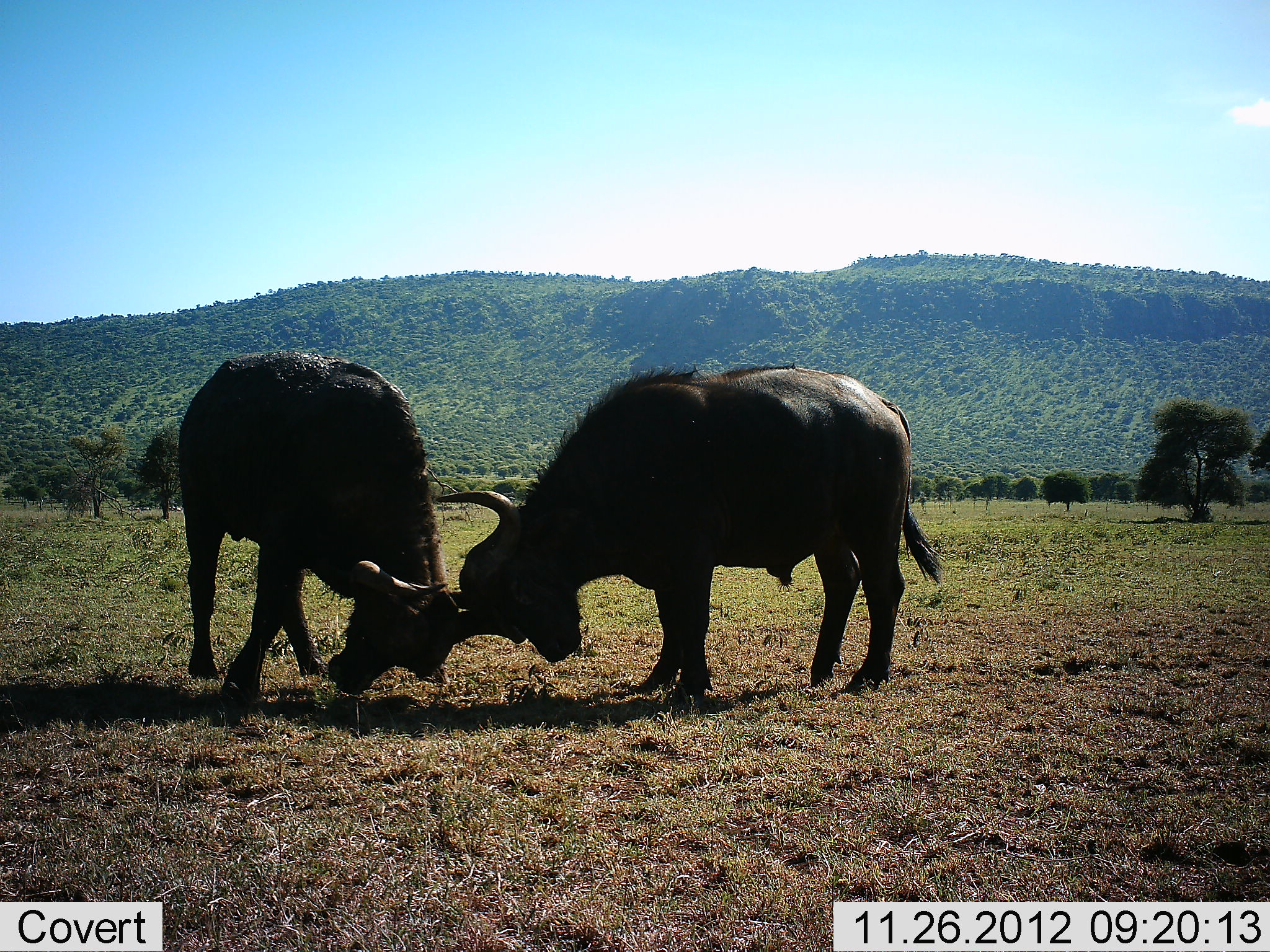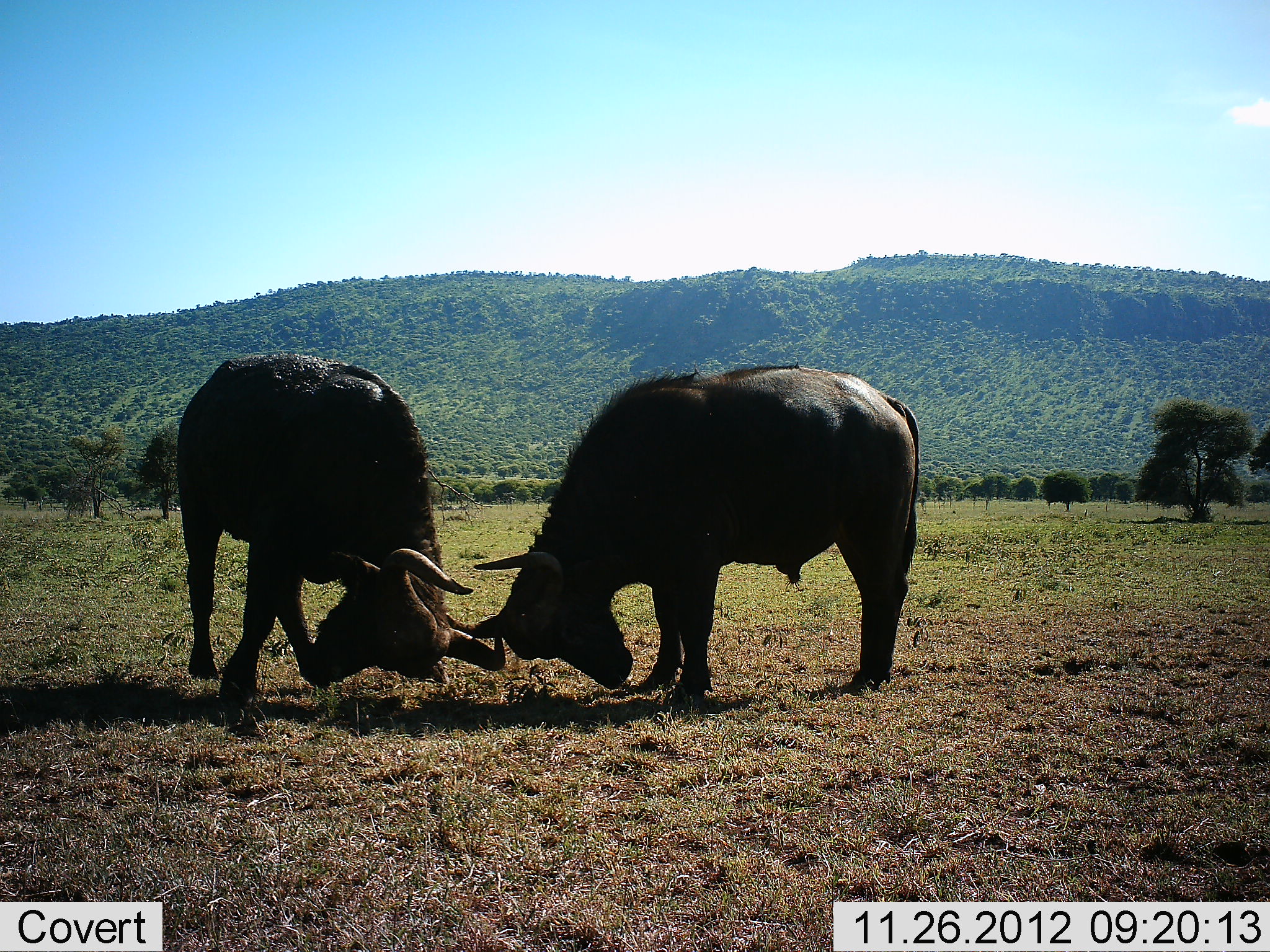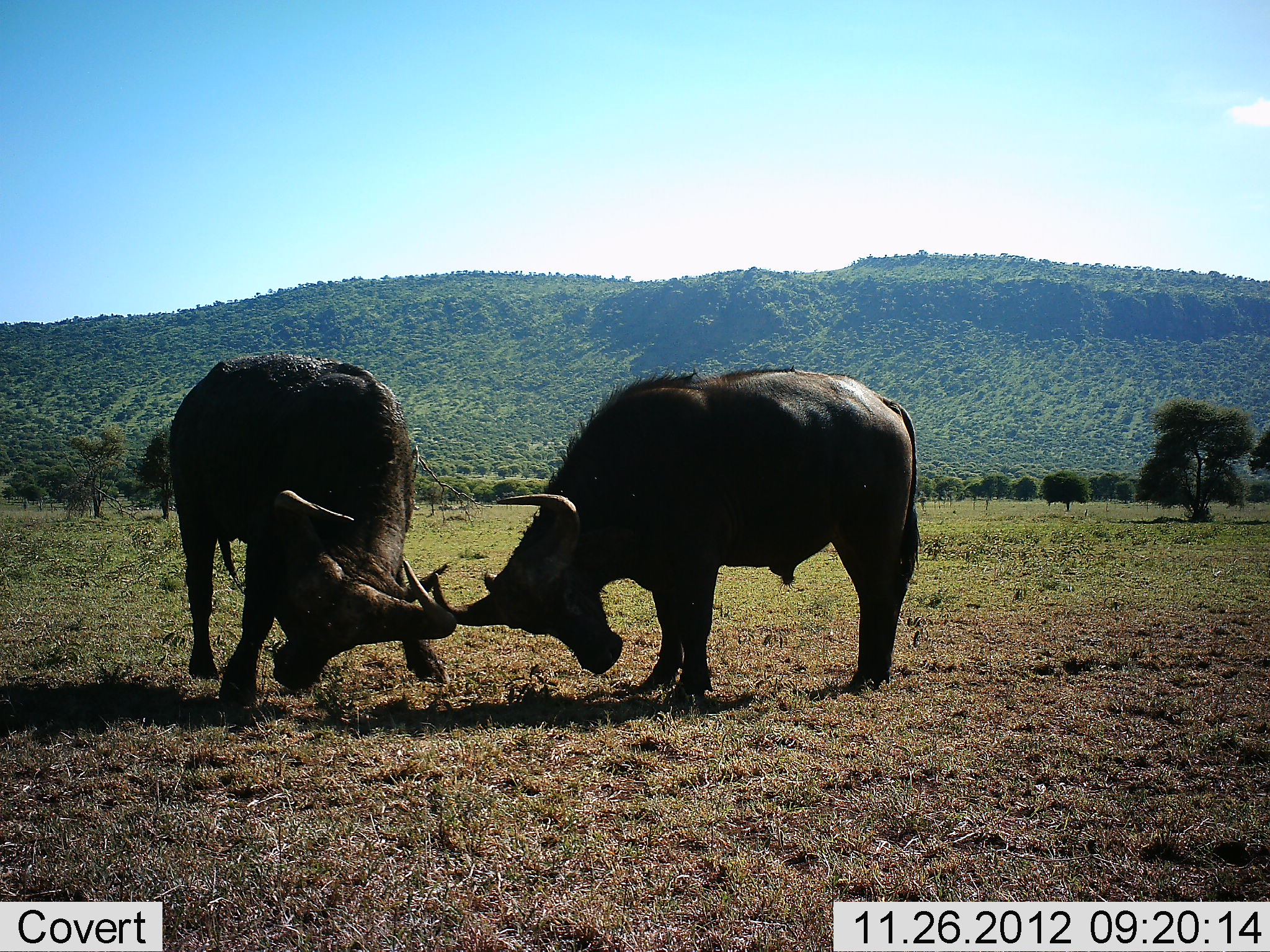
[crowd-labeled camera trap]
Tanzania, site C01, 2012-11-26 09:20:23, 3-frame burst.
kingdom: Animalia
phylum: Chordata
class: Mammalia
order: Artiodactyla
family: Bovidae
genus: Syncerus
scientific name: Syncerus caffer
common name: cape buffalo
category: buffalo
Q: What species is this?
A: Buffalo (cape buffalo) (Syncerus caffer).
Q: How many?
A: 2.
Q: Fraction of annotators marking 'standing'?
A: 35%.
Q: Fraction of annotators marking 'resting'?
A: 0%.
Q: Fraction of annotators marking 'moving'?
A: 0%.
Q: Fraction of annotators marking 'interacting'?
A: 100%.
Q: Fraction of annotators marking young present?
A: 6%.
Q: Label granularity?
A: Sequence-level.